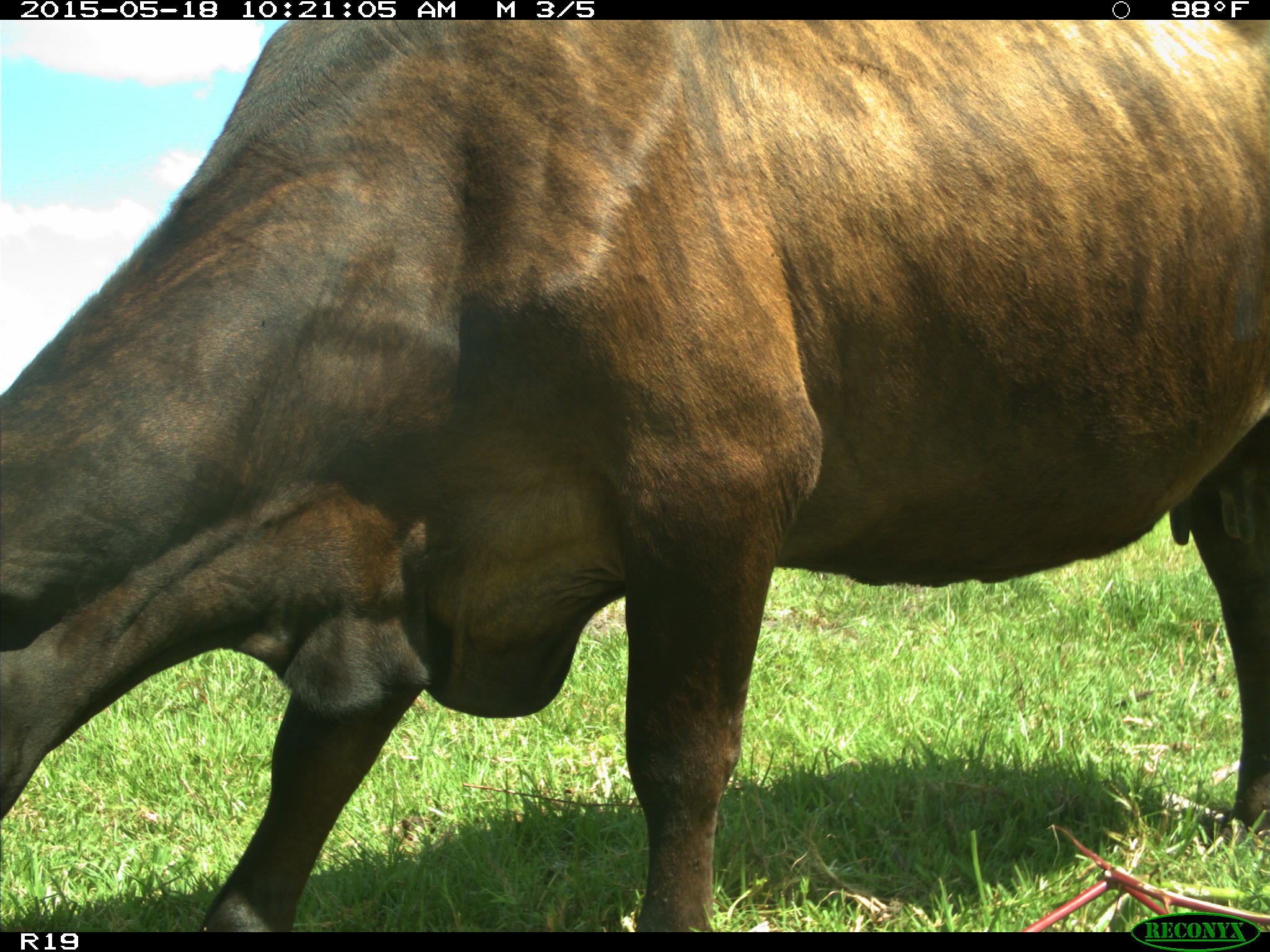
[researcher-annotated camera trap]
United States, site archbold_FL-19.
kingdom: Animalia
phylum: Chordata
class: Mammalia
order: Artiodactyla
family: Bovidae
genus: Bos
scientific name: Bos taurus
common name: domestic cow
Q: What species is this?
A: Bos taurus (domestic cow).